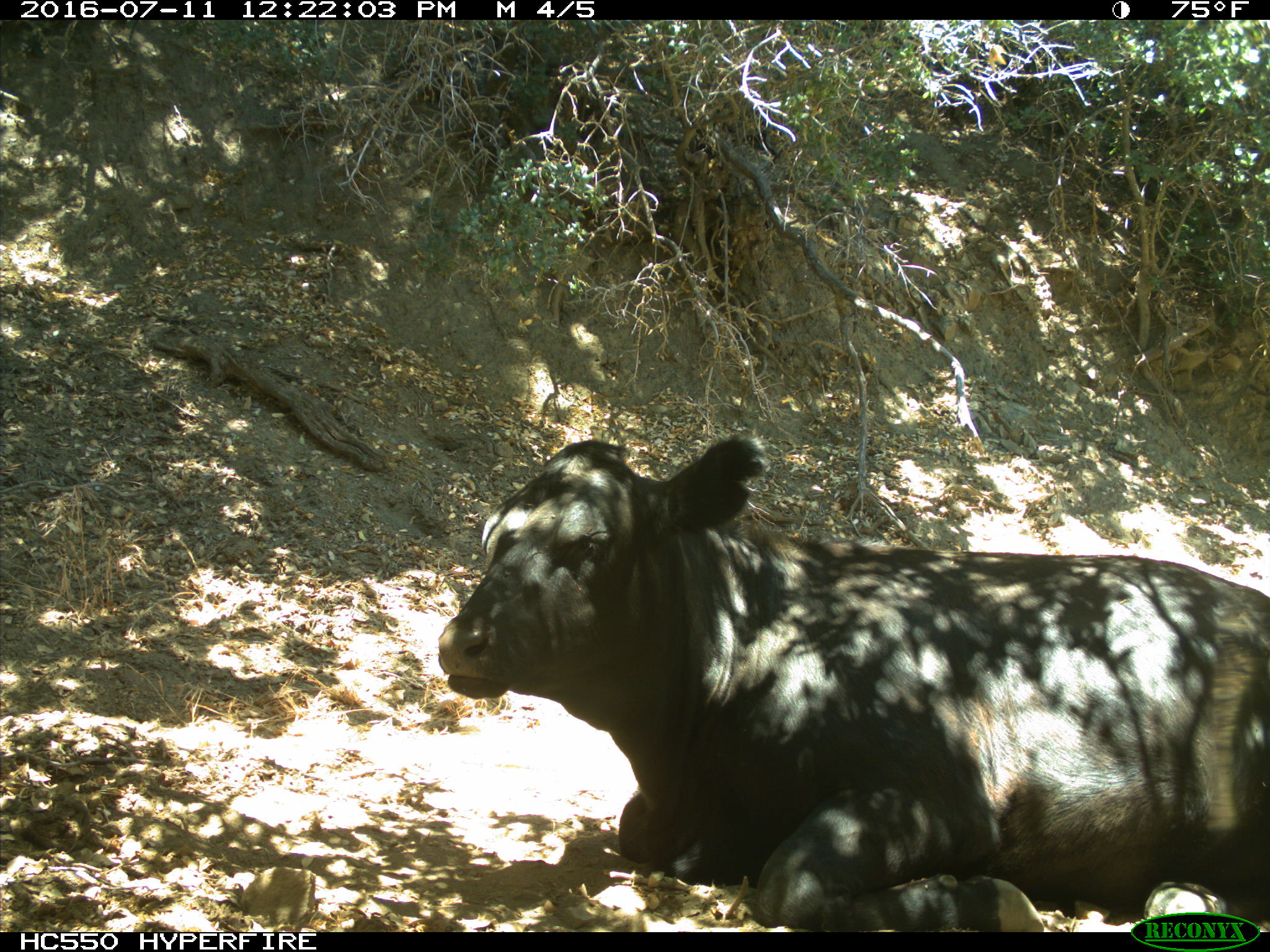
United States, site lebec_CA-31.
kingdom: Animalia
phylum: Chordata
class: Mammalia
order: Artiodactyla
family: Bovidae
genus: Bos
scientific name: Bos taurus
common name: domestic cow